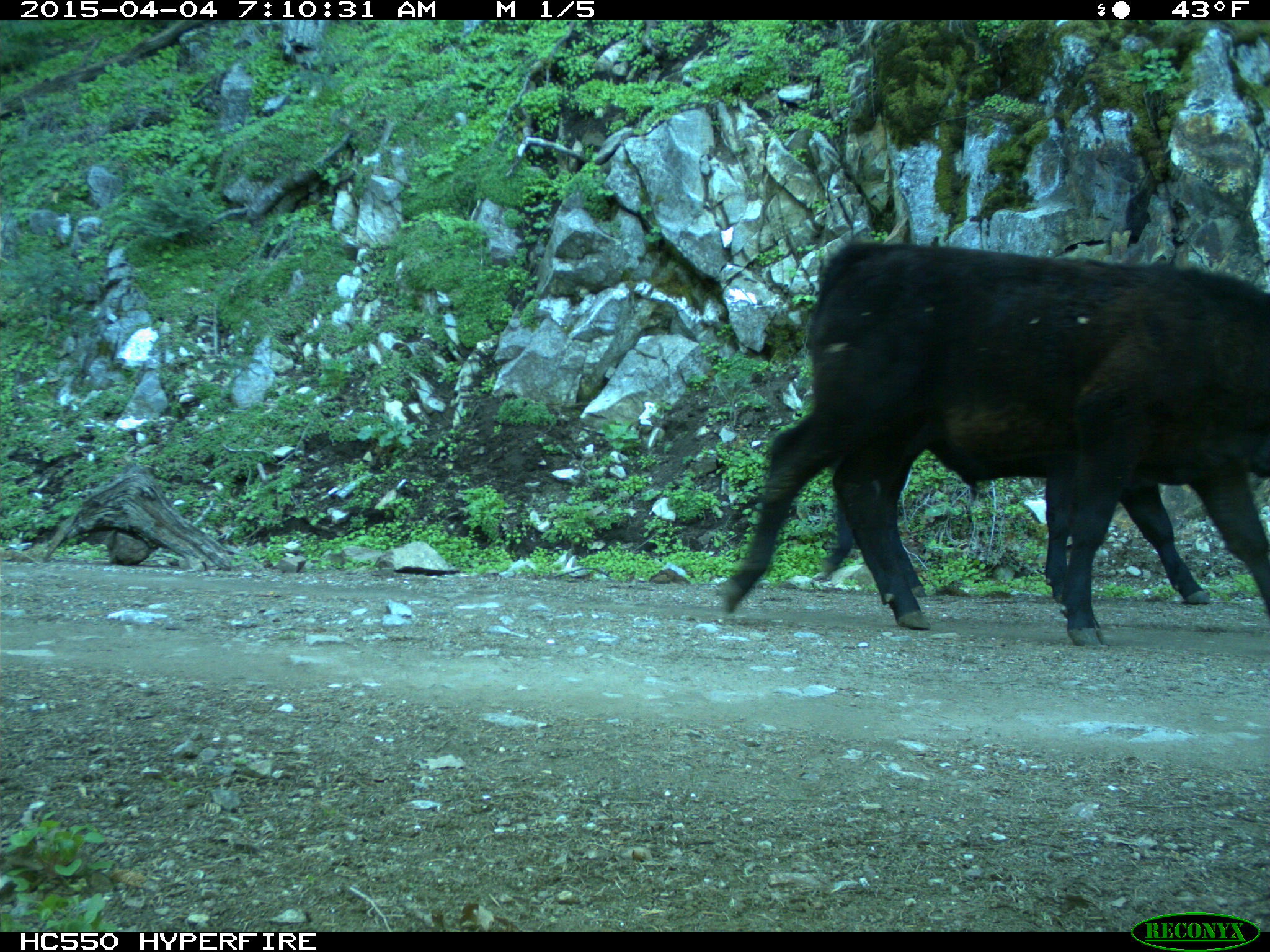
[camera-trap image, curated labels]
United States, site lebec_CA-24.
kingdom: Animalia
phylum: Chordata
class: Mammalia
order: Artiodactyla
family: Bovidae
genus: Bos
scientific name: Bos taurus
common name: domestic cow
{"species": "Bos taurus (domestic cow)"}